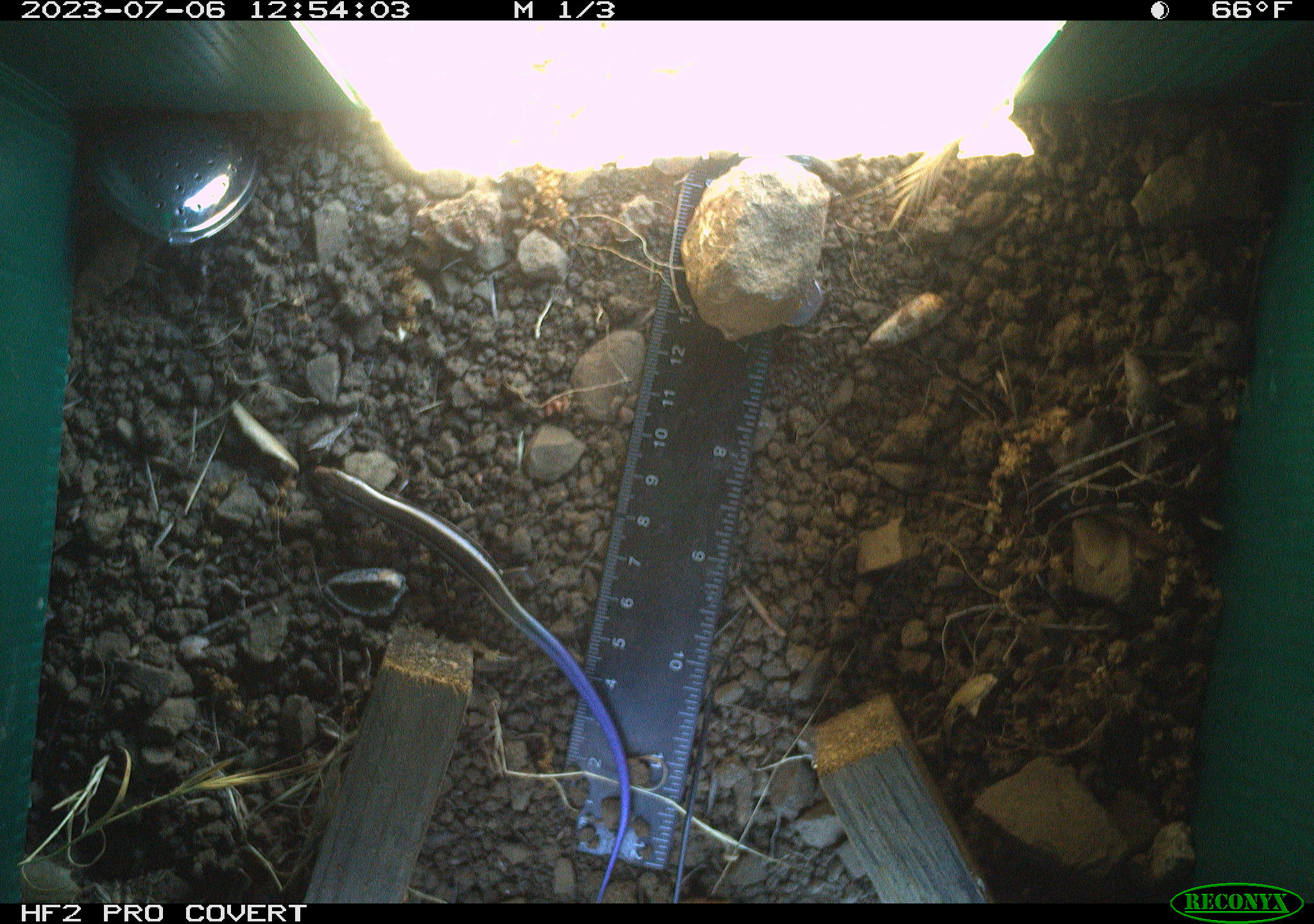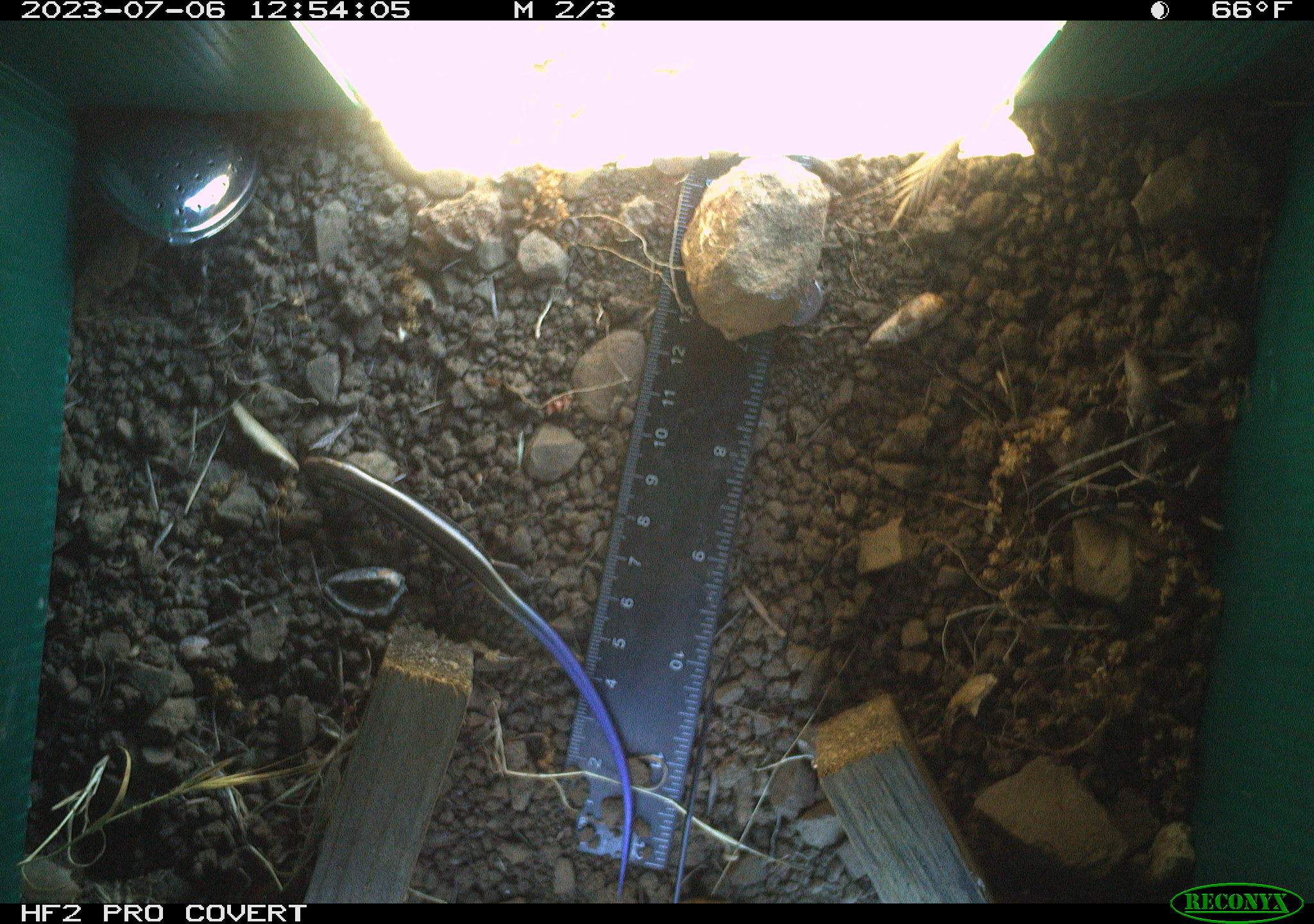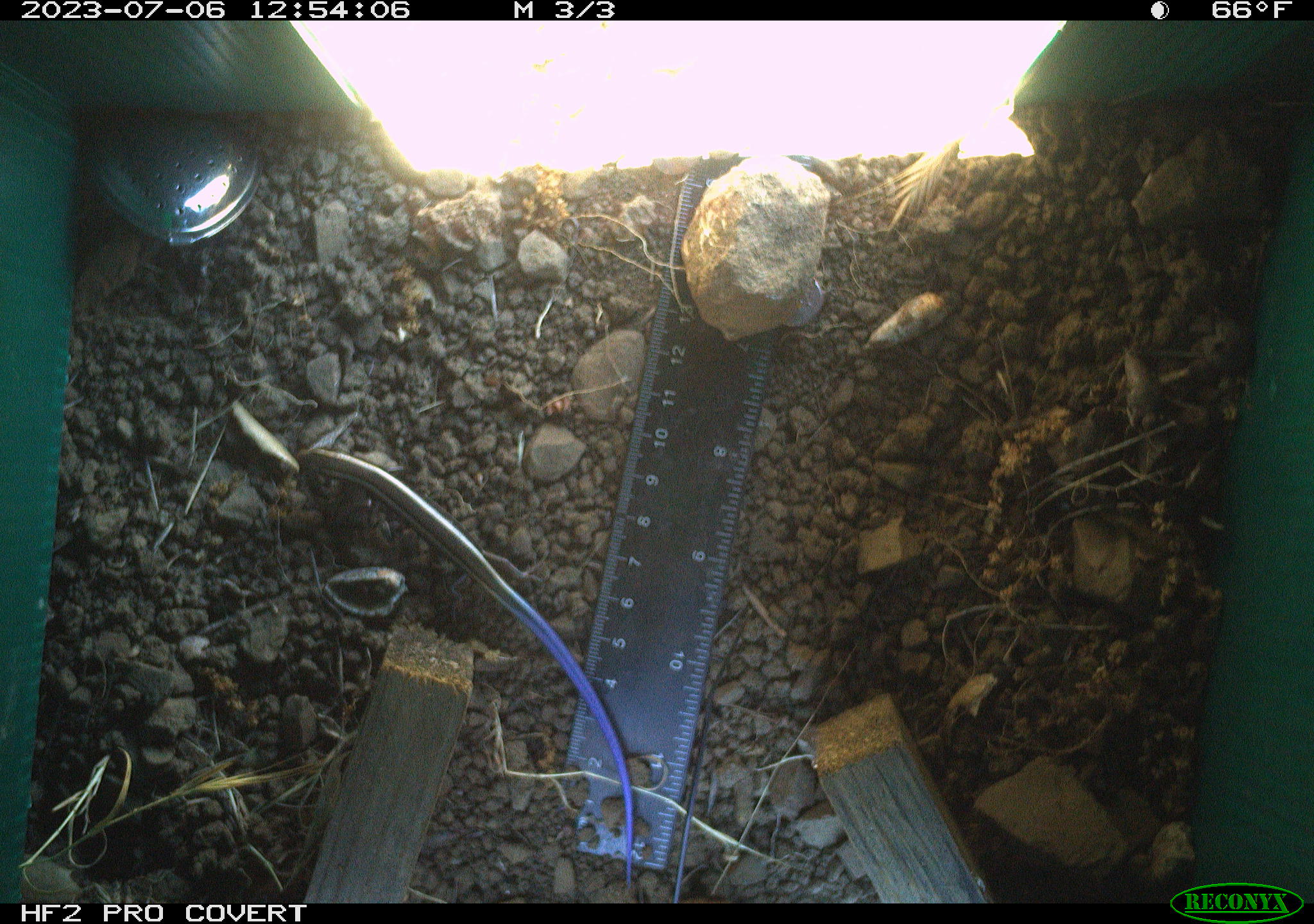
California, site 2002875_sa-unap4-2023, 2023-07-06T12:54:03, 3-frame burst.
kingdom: Animalia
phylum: Chordata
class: Reptilia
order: Squamata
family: Scincidae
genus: Plestiodon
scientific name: Plestiodon skiltonianus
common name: western skink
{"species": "western skink (Plestiodon skiltonianus)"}